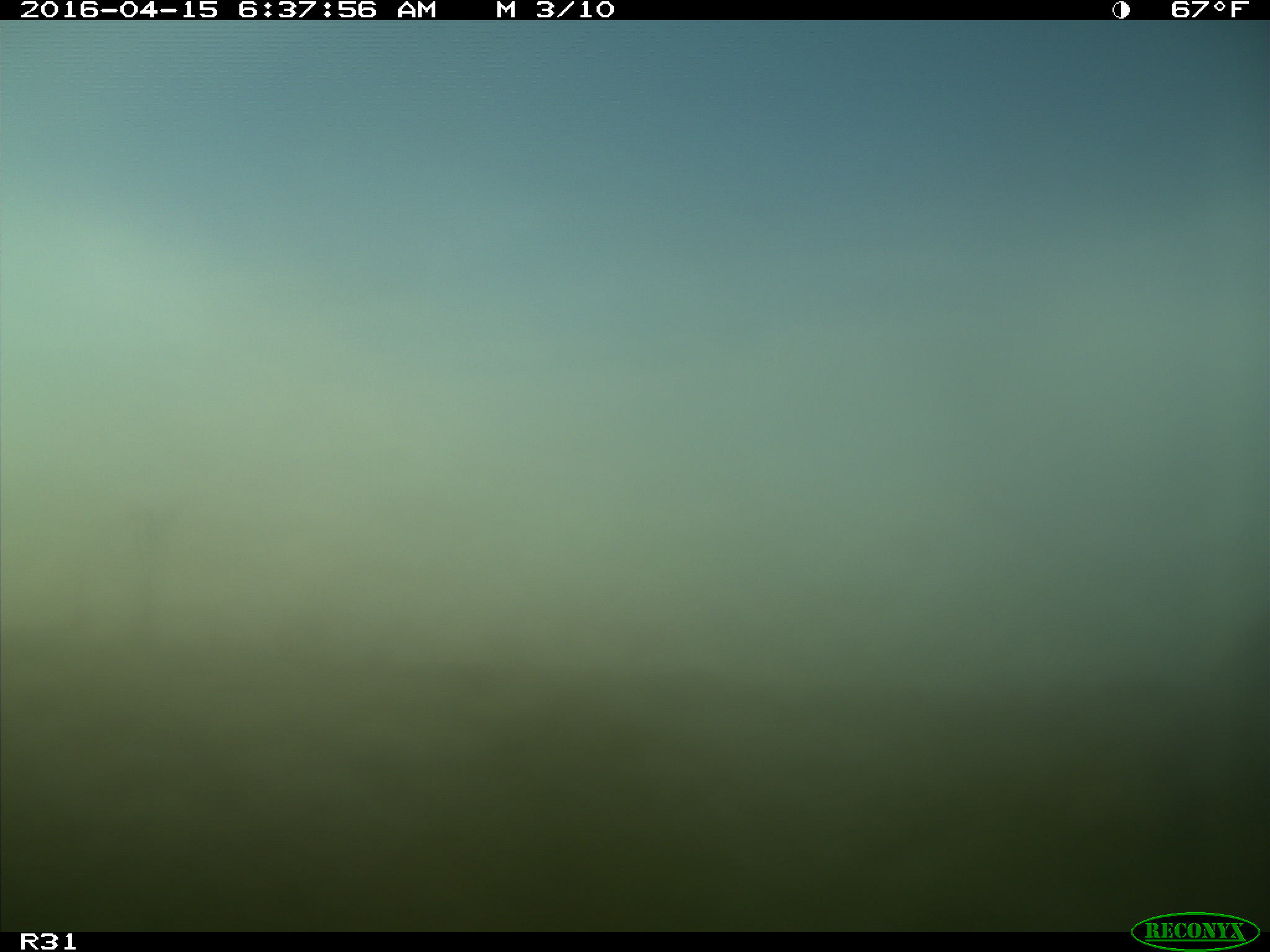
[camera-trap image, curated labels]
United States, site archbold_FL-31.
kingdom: Animalia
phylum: Chordata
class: Mammalia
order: Artiodactyla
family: Bovidae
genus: Bos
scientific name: Bos taurus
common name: domestic cow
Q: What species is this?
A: Bos taurus (domestic cow).